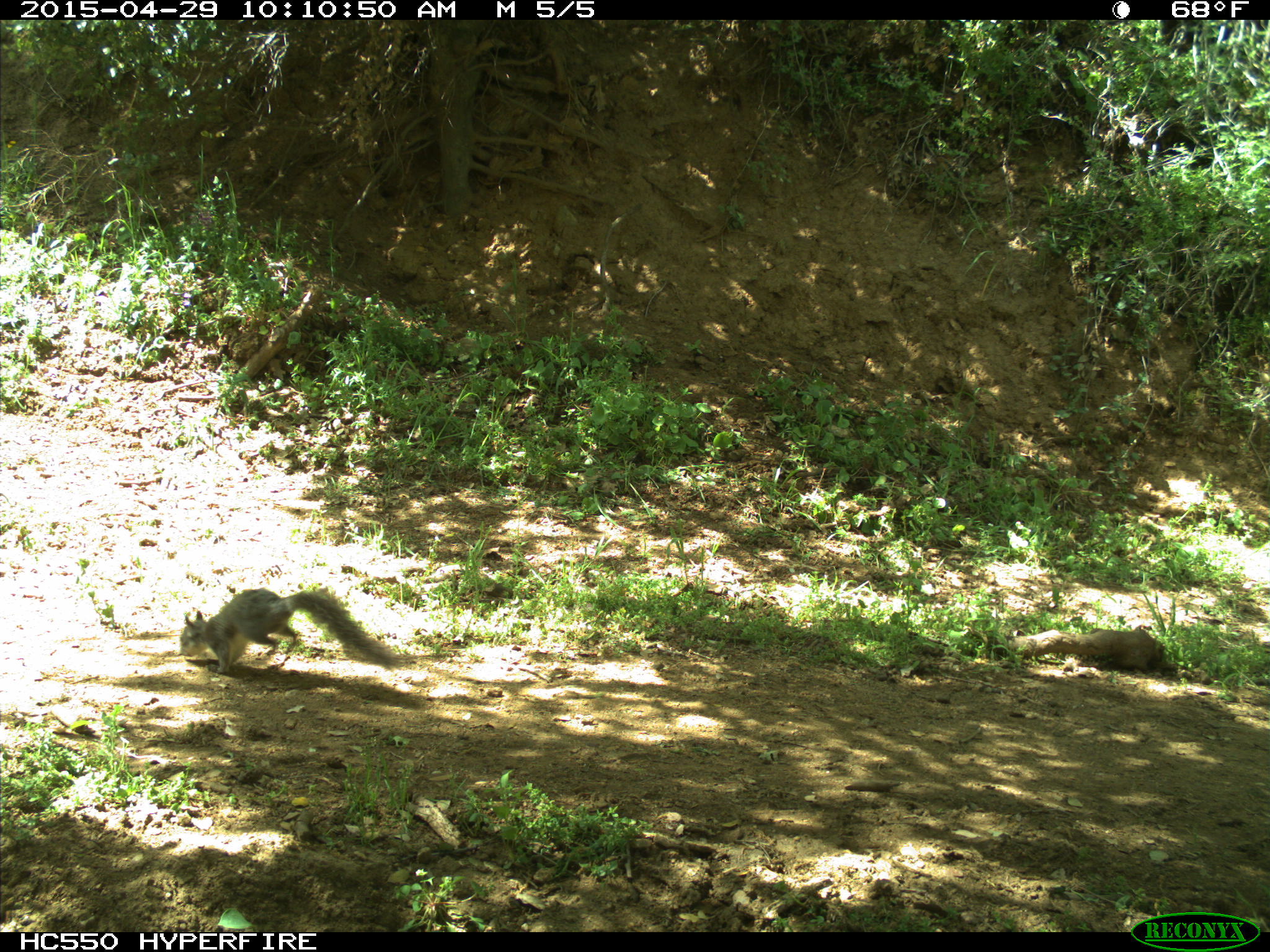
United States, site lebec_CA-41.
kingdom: Animalia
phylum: Chordata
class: Mammalia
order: Rodentia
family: Sciuridae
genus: Sciurus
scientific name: Sciurus carolinensis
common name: eastern gray squirrel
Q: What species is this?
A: Sciurus carolinensis (eastern gray squirrel).